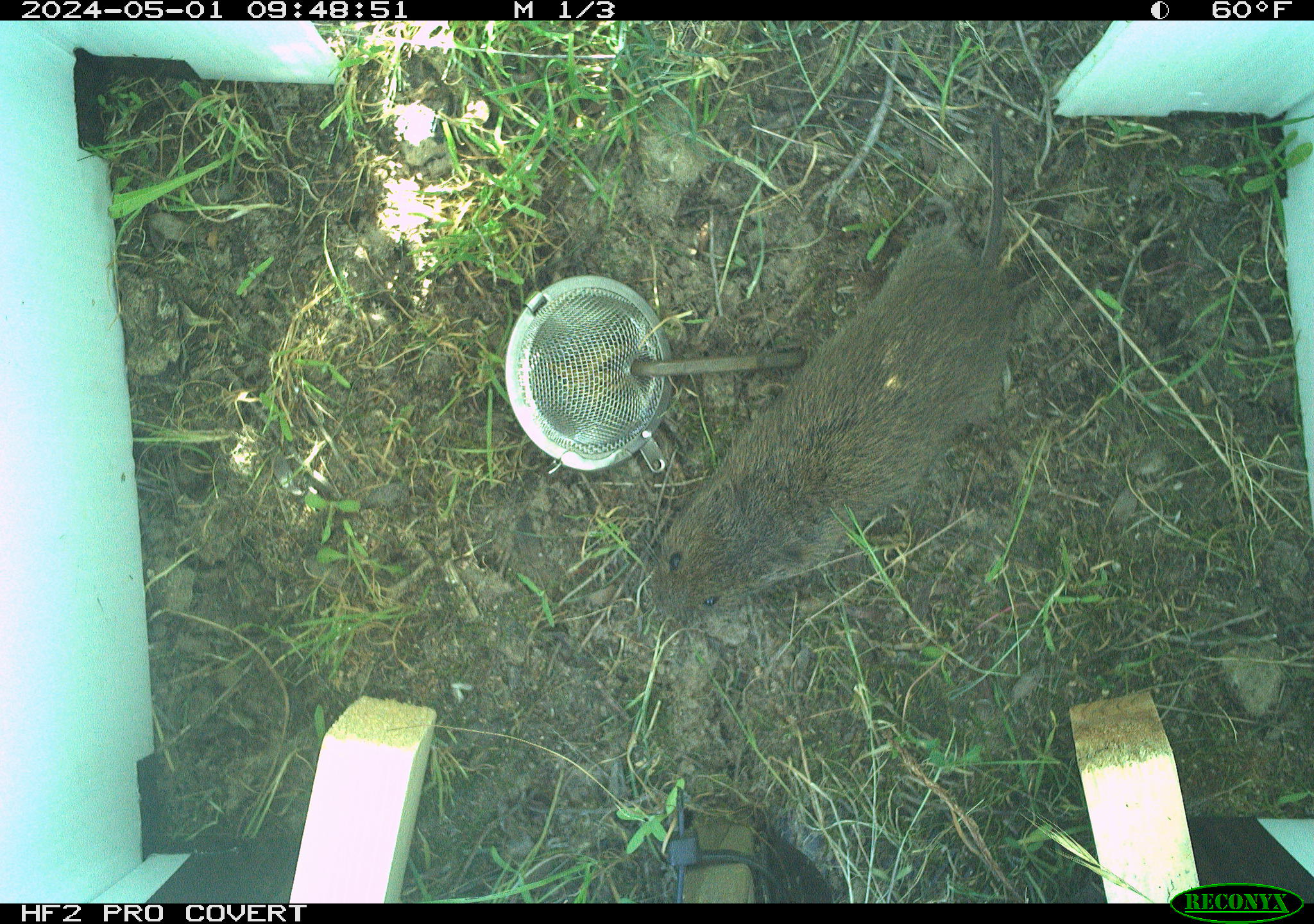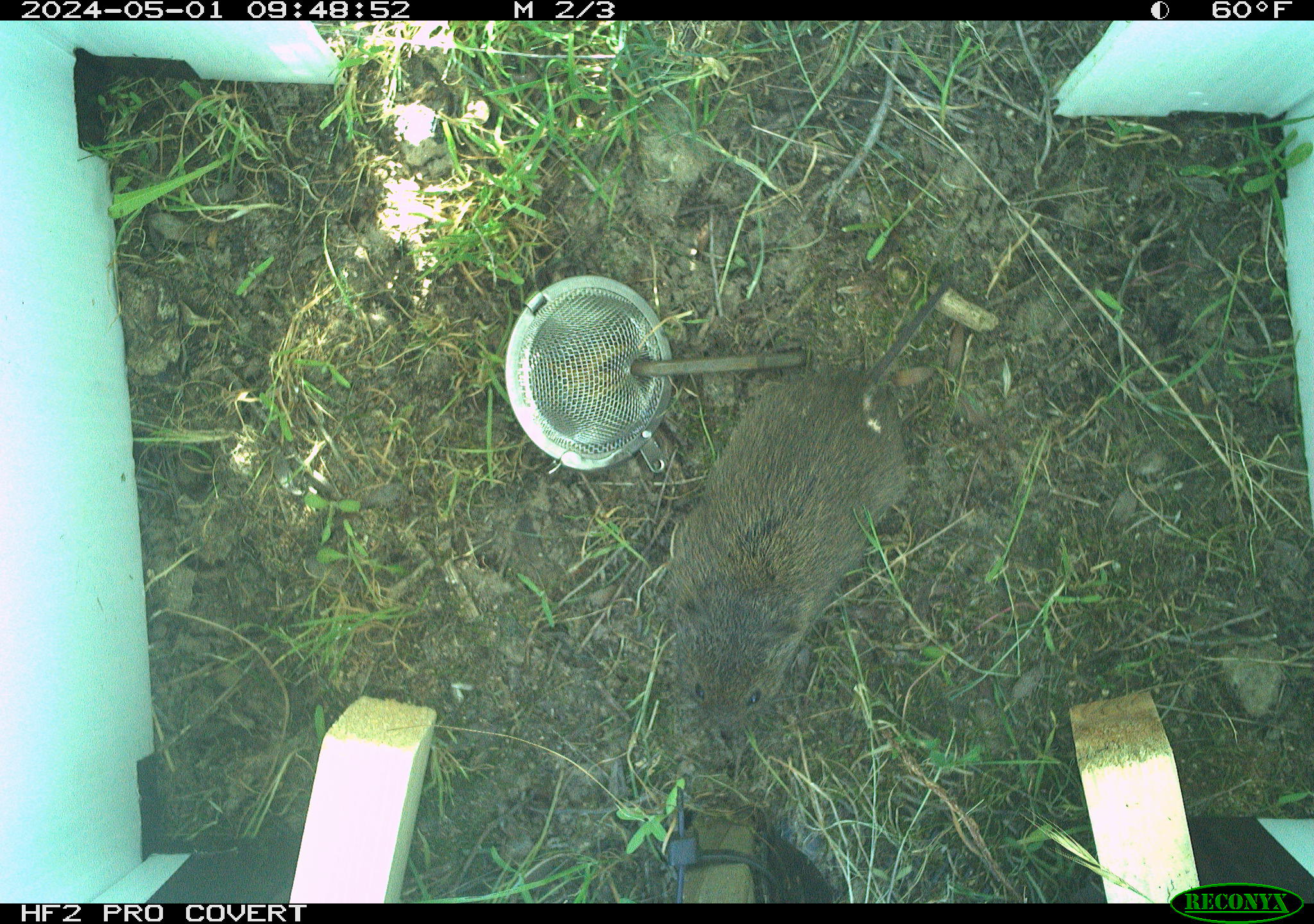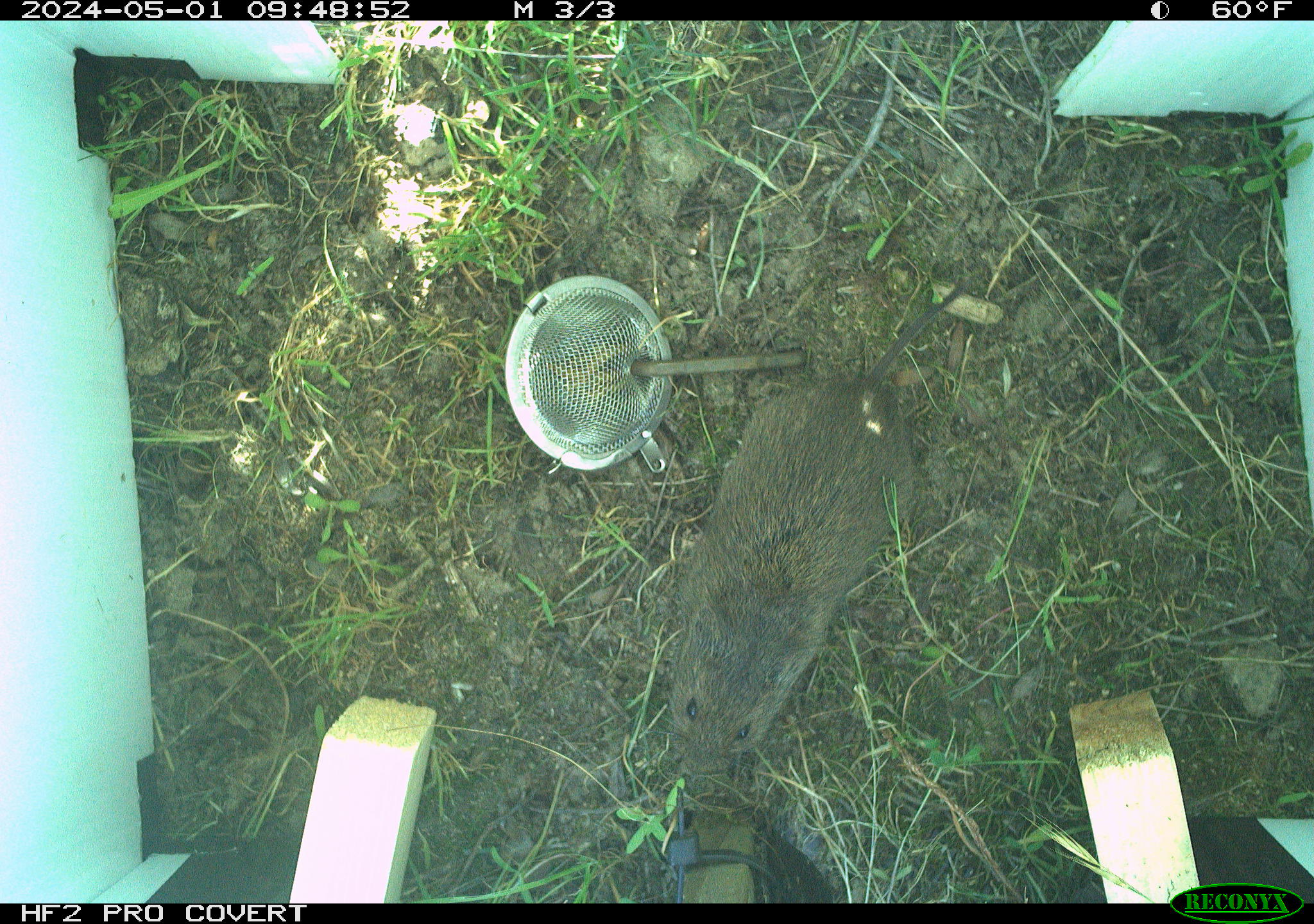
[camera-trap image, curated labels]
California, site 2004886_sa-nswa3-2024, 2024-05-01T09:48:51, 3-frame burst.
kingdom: Animalia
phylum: Chordata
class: Mammalia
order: Rodentia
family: Cricetidae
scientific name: Arvicolinae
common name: voles, lemmings, and muskrats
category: arvicolinae subfamily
Arvicolinae subfamily (voles, lemmings, and muskrats) (Arvicolinae).